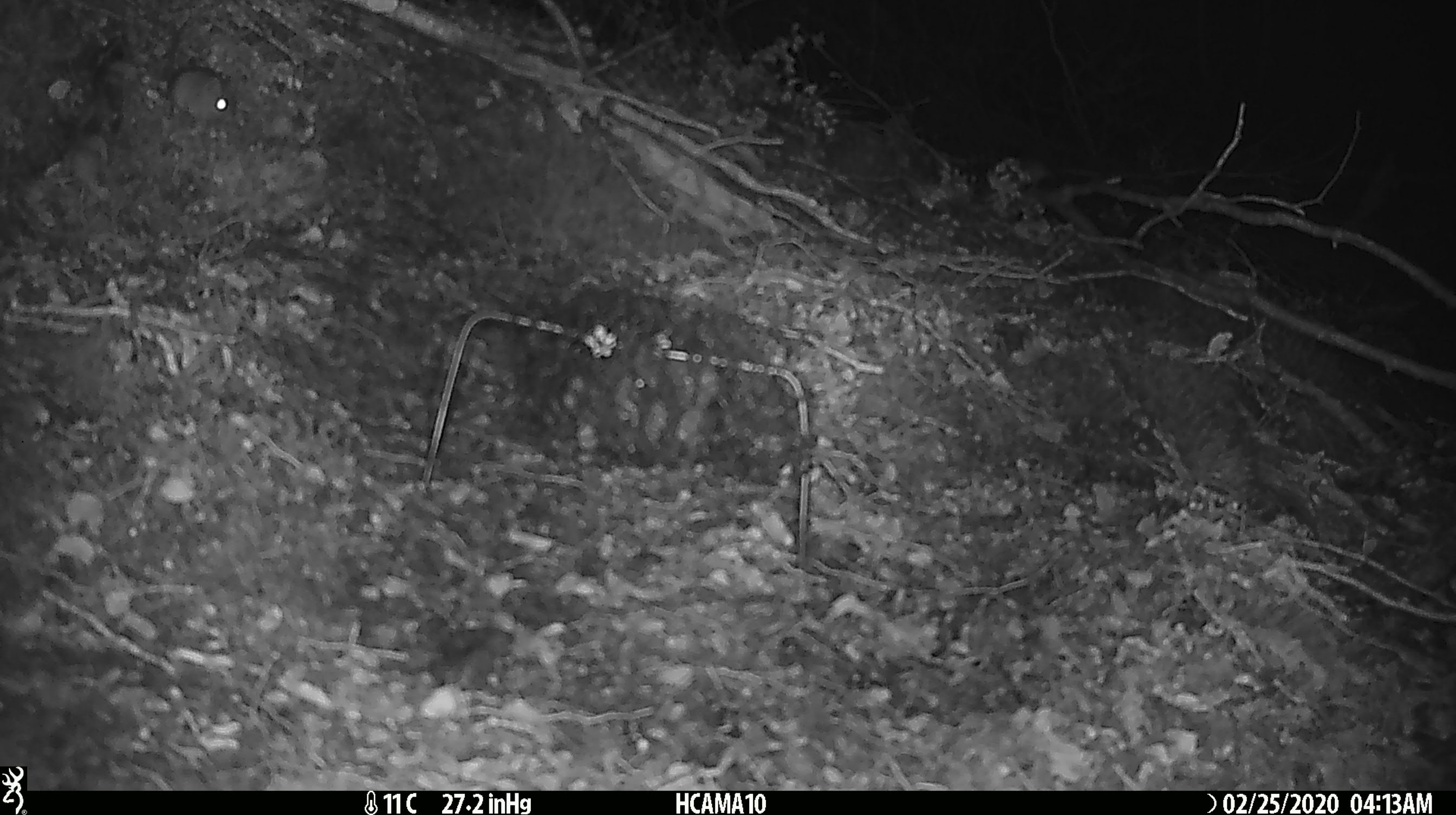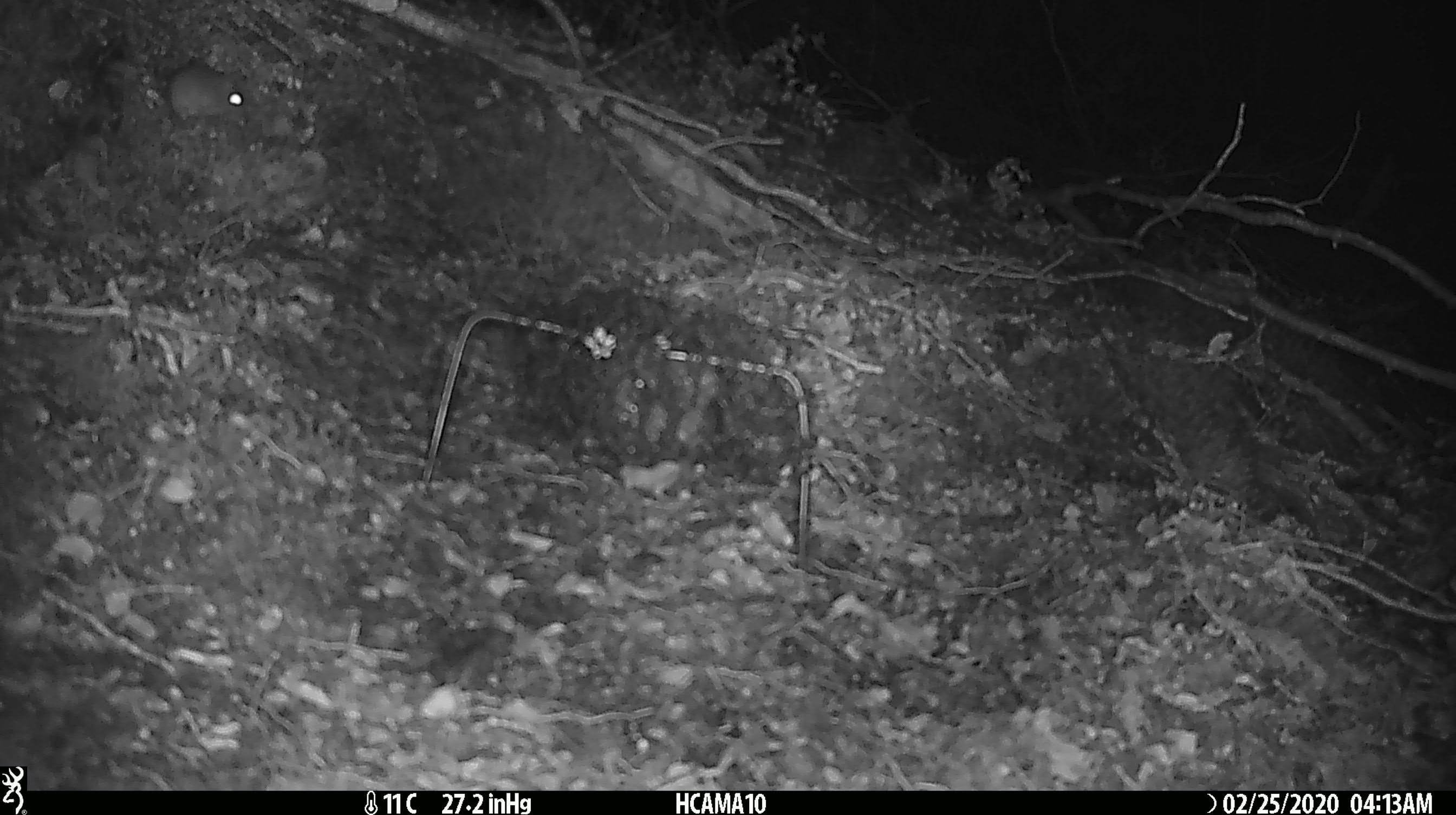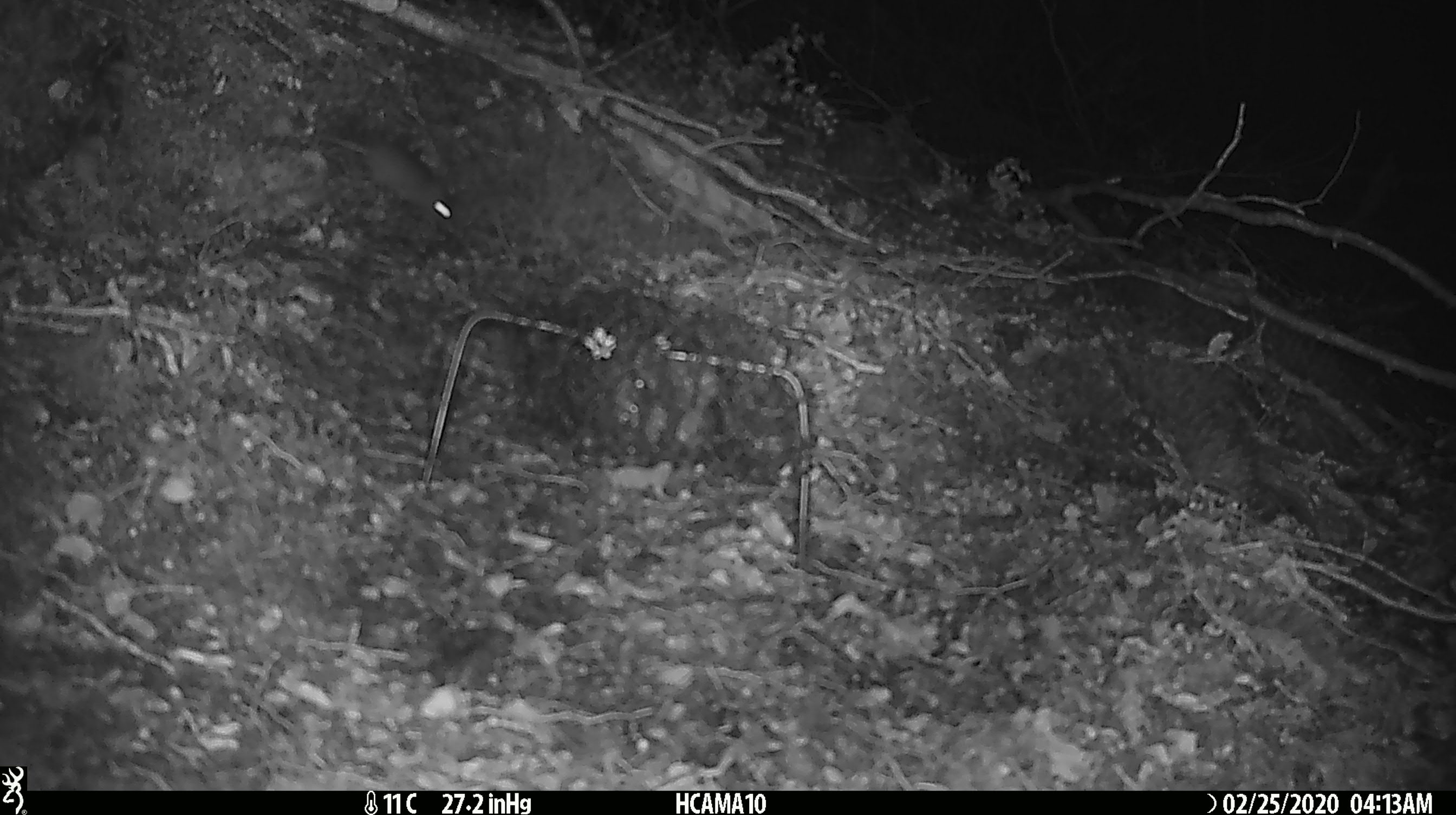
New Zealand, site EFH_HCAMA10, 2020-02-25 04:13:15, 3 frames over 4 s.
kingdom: Animalia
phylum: Chordata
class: Mammalia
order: Rodentia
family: Muridae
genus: Mus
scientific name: Mus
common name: mouse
Mouse (Mus).